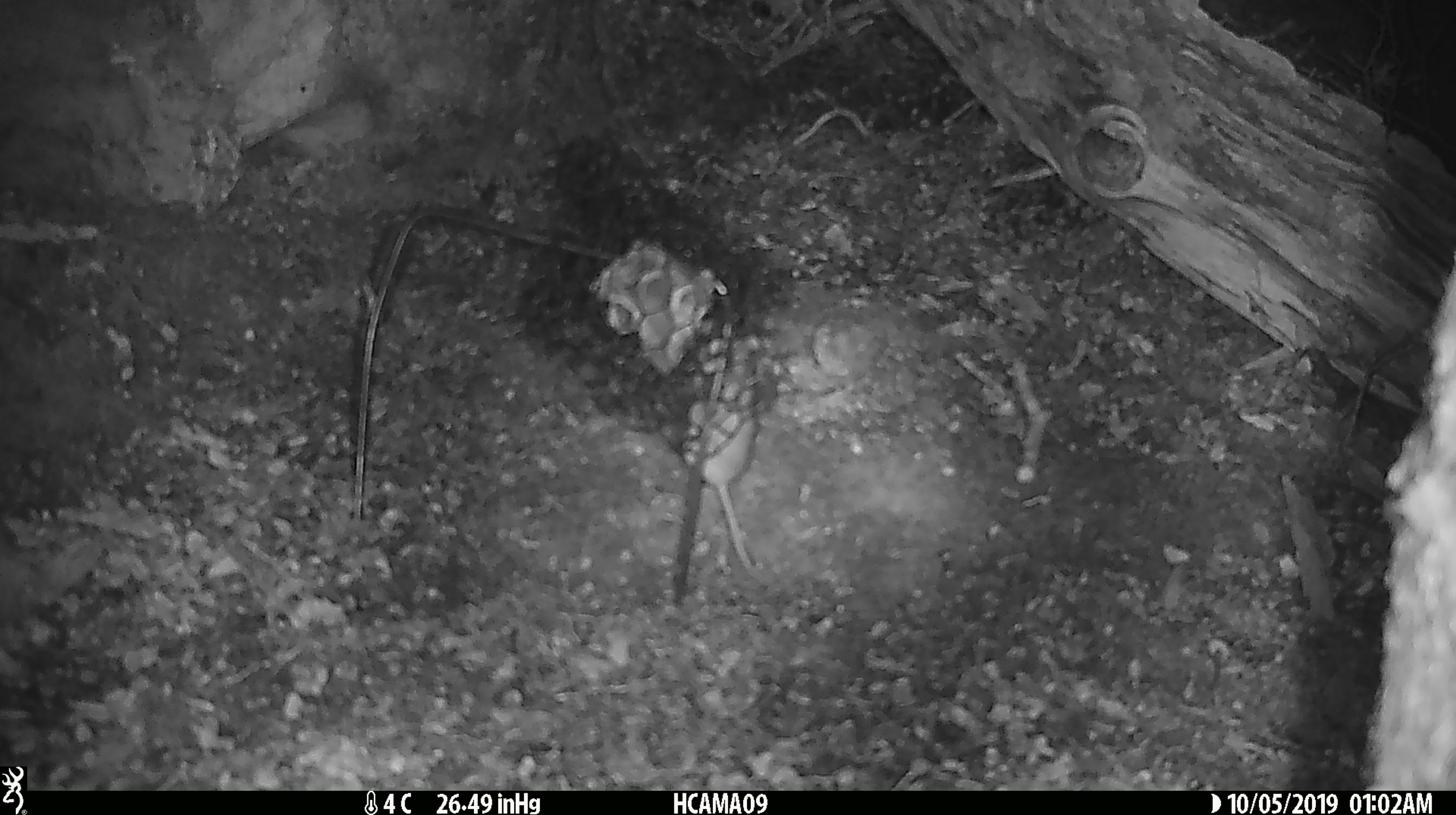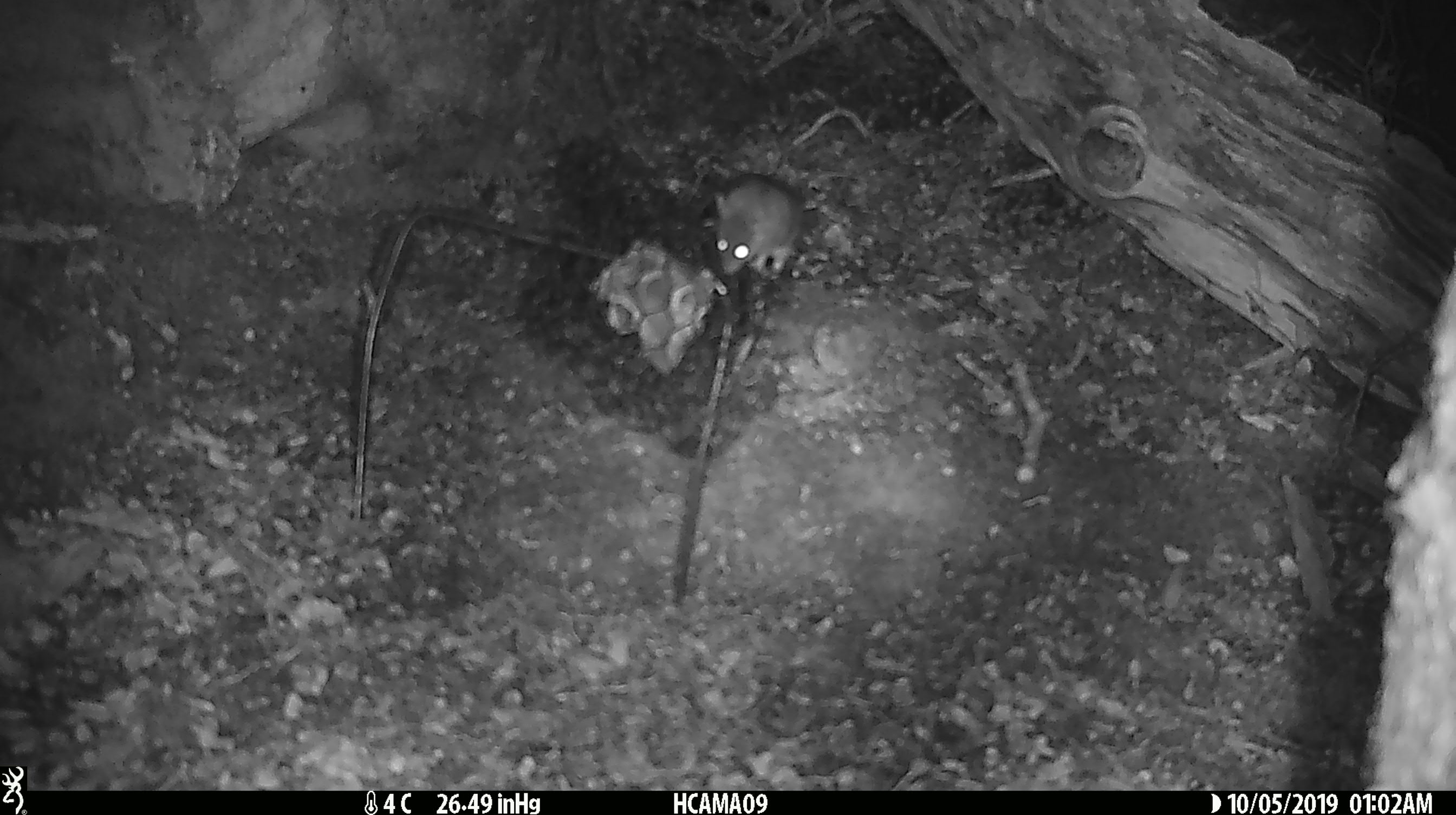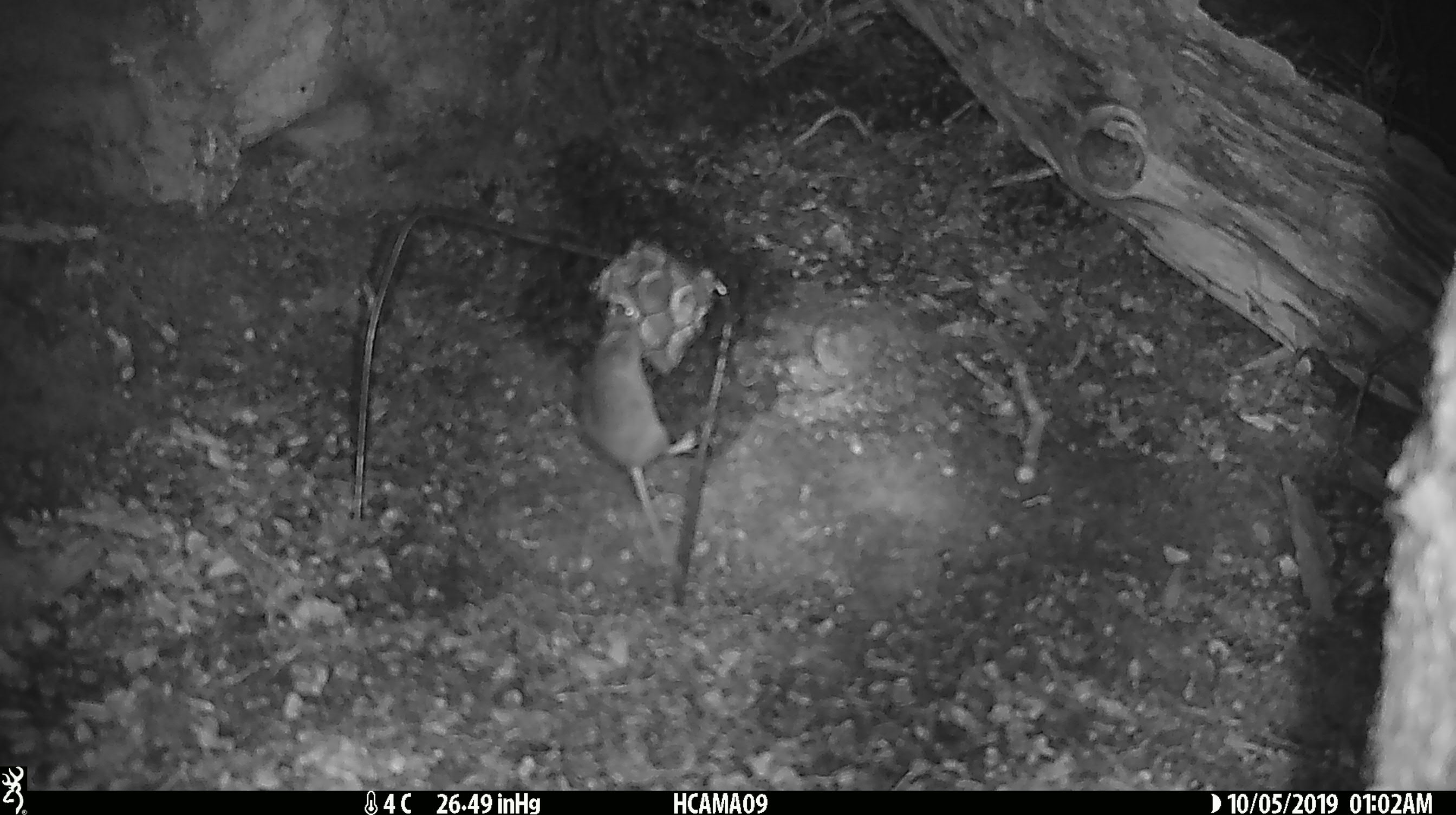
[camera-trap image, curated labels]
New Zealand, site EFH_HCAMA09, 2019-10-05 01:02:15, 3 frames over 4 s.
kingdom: Animalia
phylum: Chordata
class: Mammalia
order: Rodentia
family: Muridae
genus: Mus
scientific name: Mus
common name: mouse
Mouse (Mus).